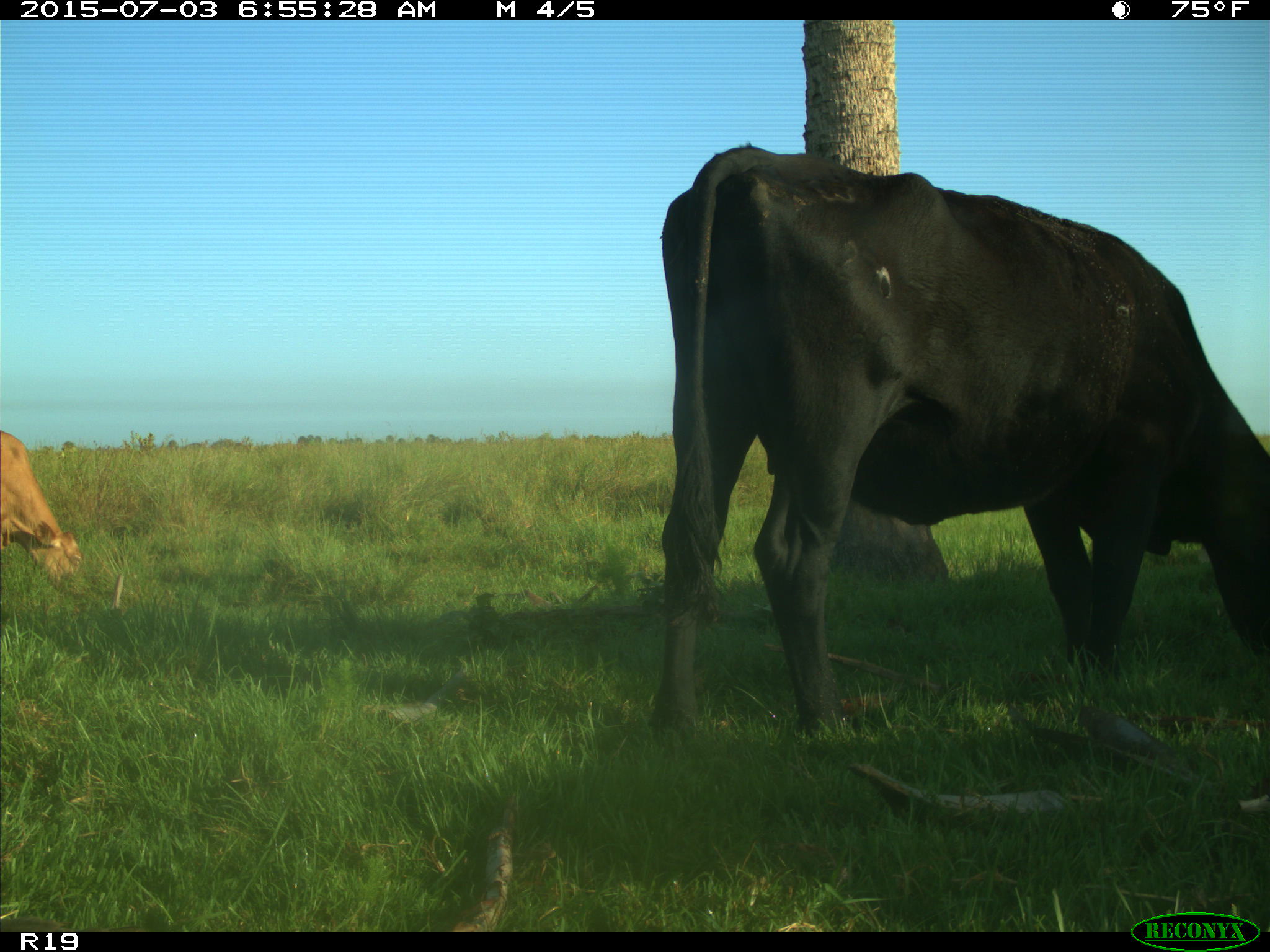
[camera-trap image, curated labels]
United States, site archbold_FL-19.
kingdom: Animalia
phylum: Chordata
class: Mammalia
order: Artiodactyla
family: Bovidae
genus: Bos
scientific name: Bos taurus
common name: domestic cow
Bos taurus (domestic cow).